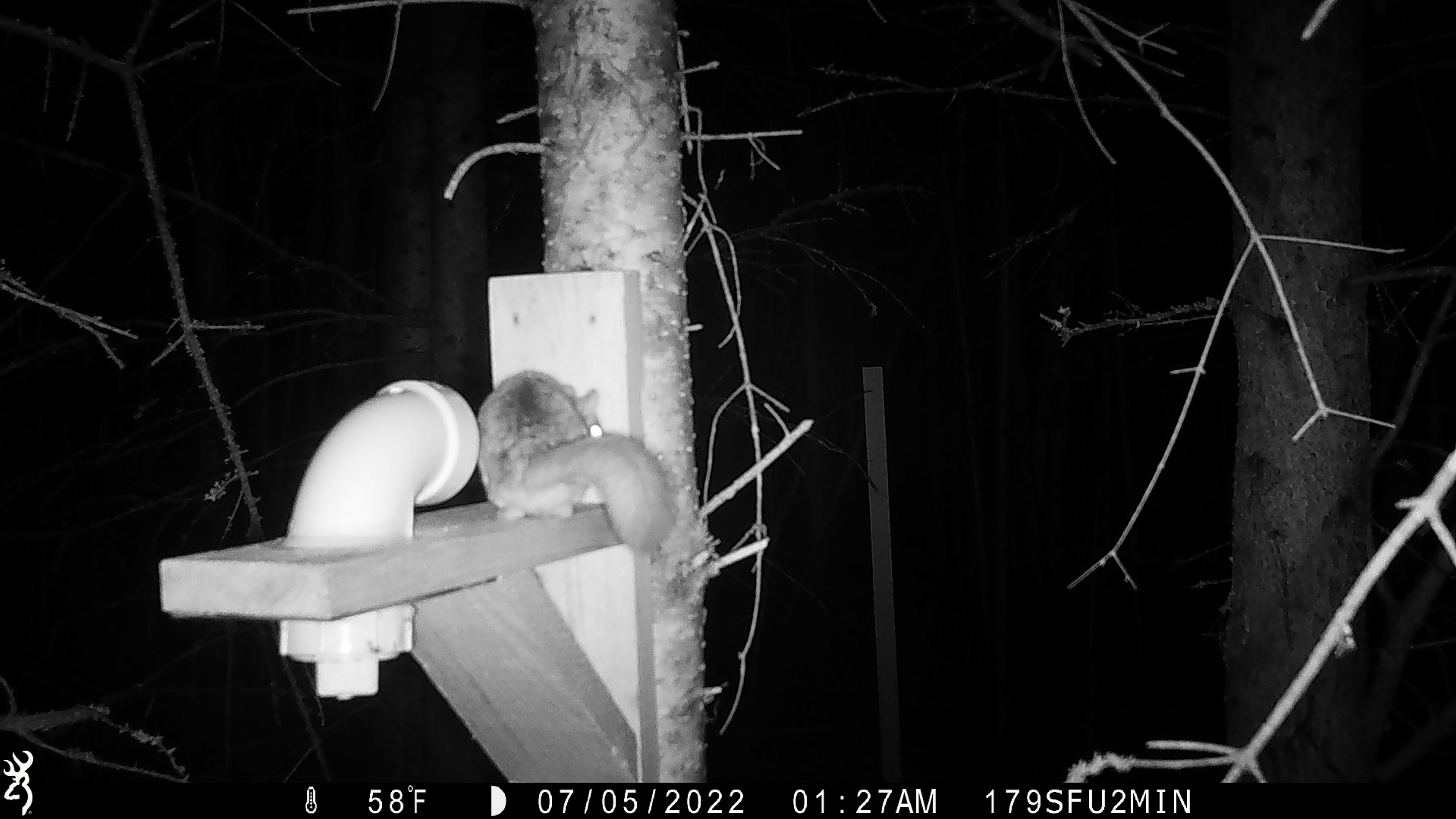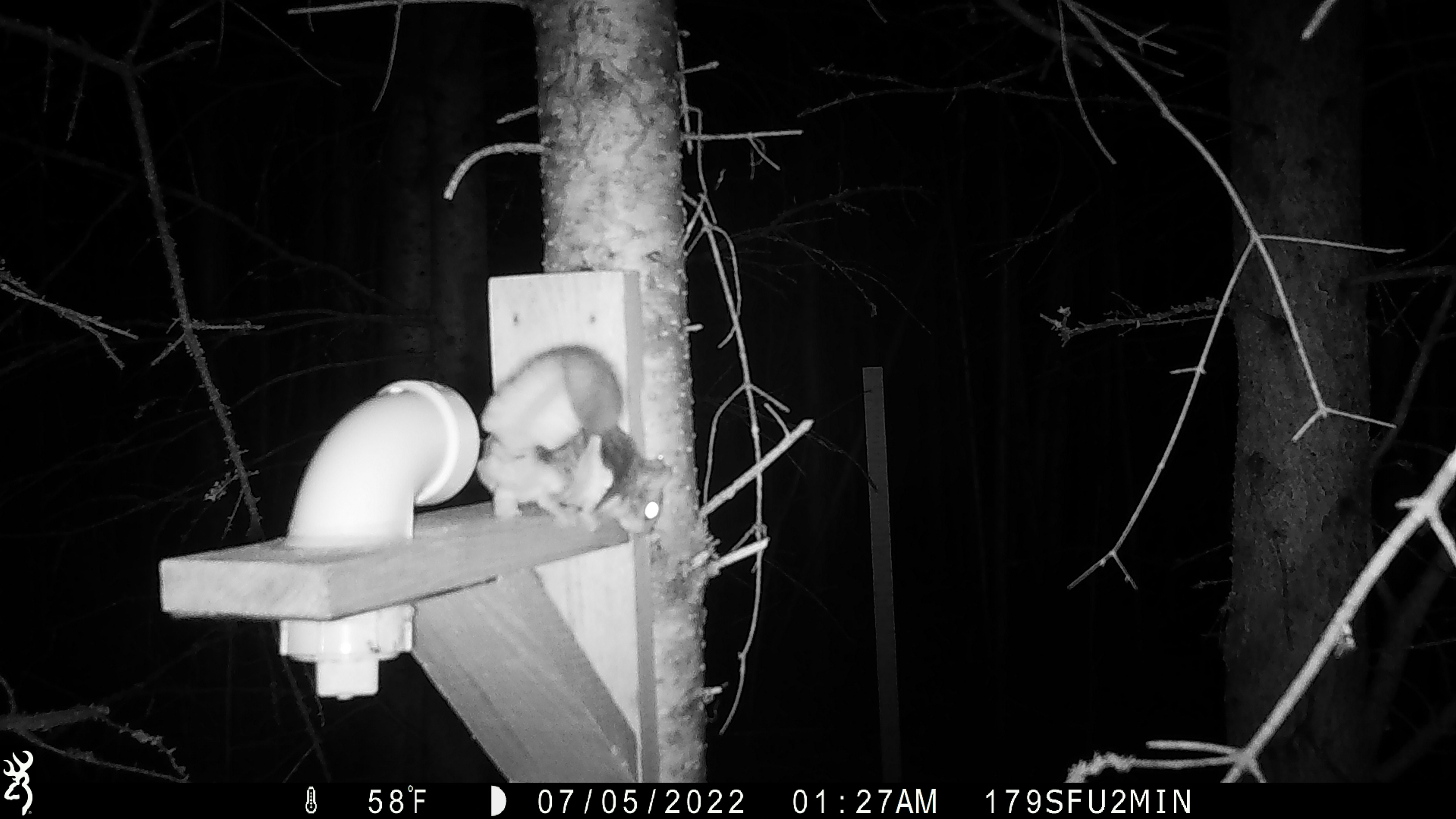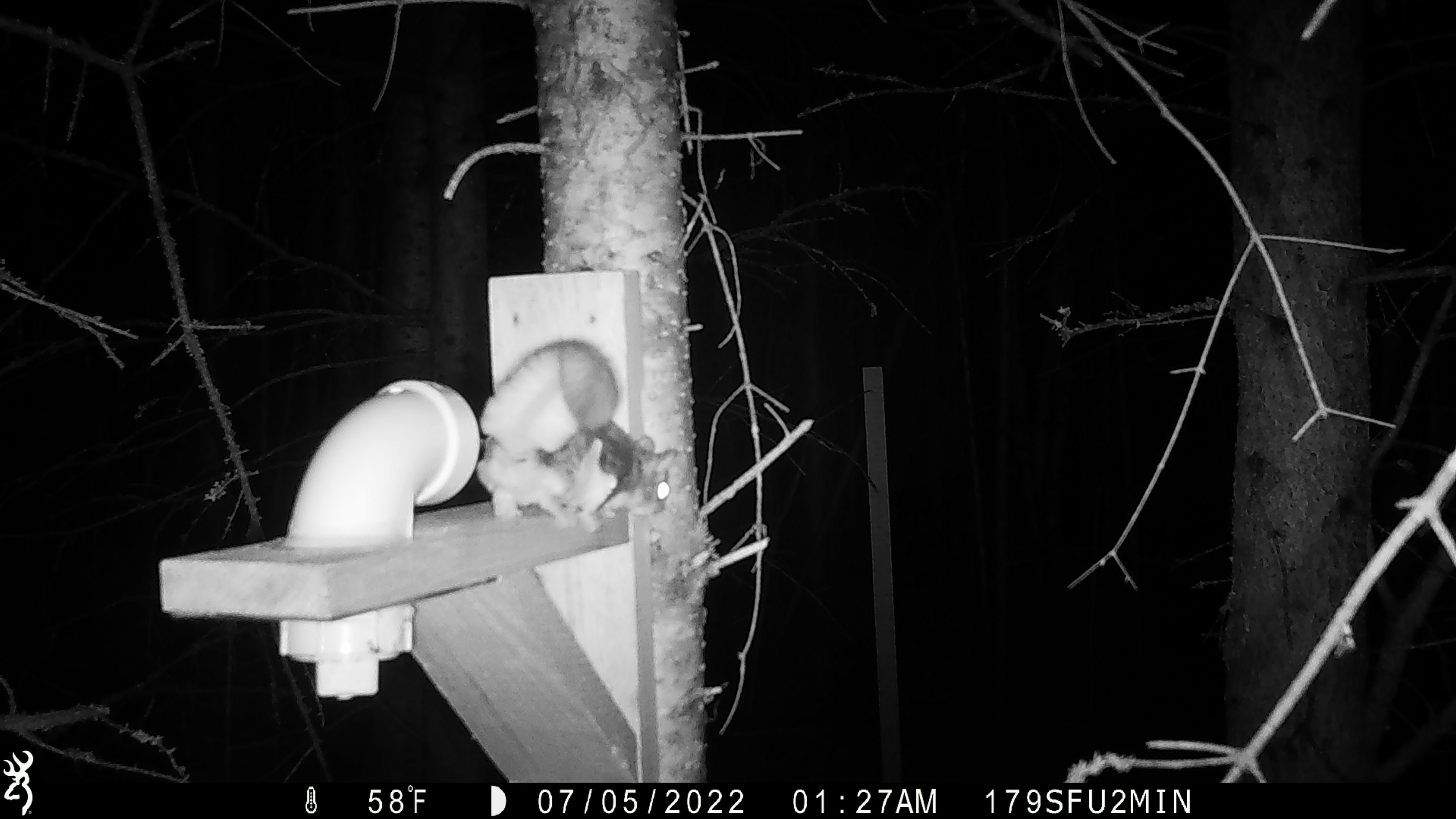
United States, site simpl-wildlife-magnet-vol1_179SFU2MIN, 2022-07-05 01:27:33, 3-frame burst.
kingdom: Animalia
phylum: Chordata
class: Mammalia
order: Rodentia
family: Sciuridae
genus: Glaucomys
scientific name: Glaucomys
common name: flying squirrel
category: flying squirrel sp.